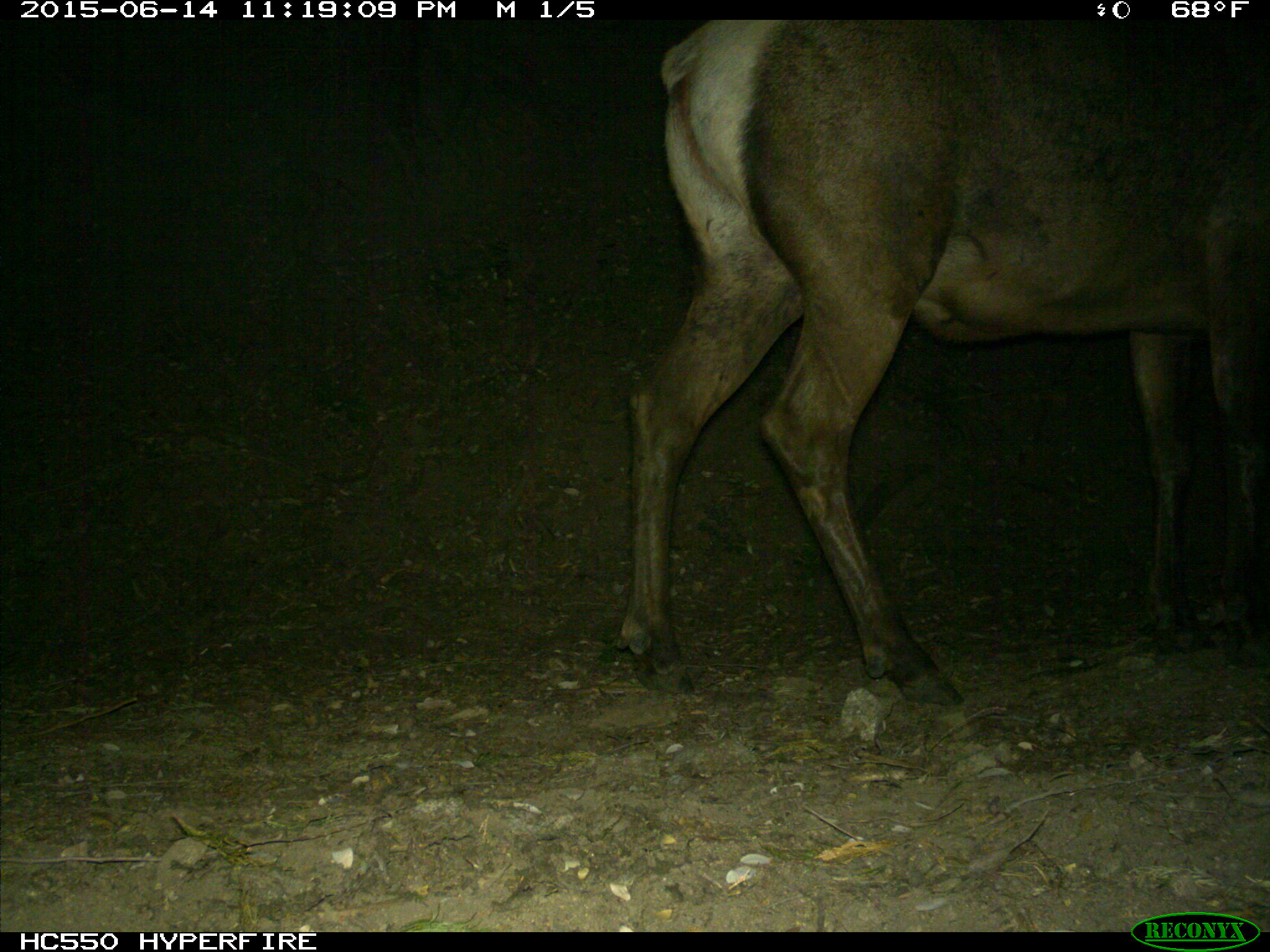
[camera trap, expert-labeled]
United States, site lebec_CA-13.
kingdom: Animalia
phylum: Chordata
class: Mammalia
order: Artiodactyla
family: Cervidae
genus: Cervus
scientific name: Cervus canadensis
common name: elk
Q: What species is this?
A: Cervus canadensis (elk).